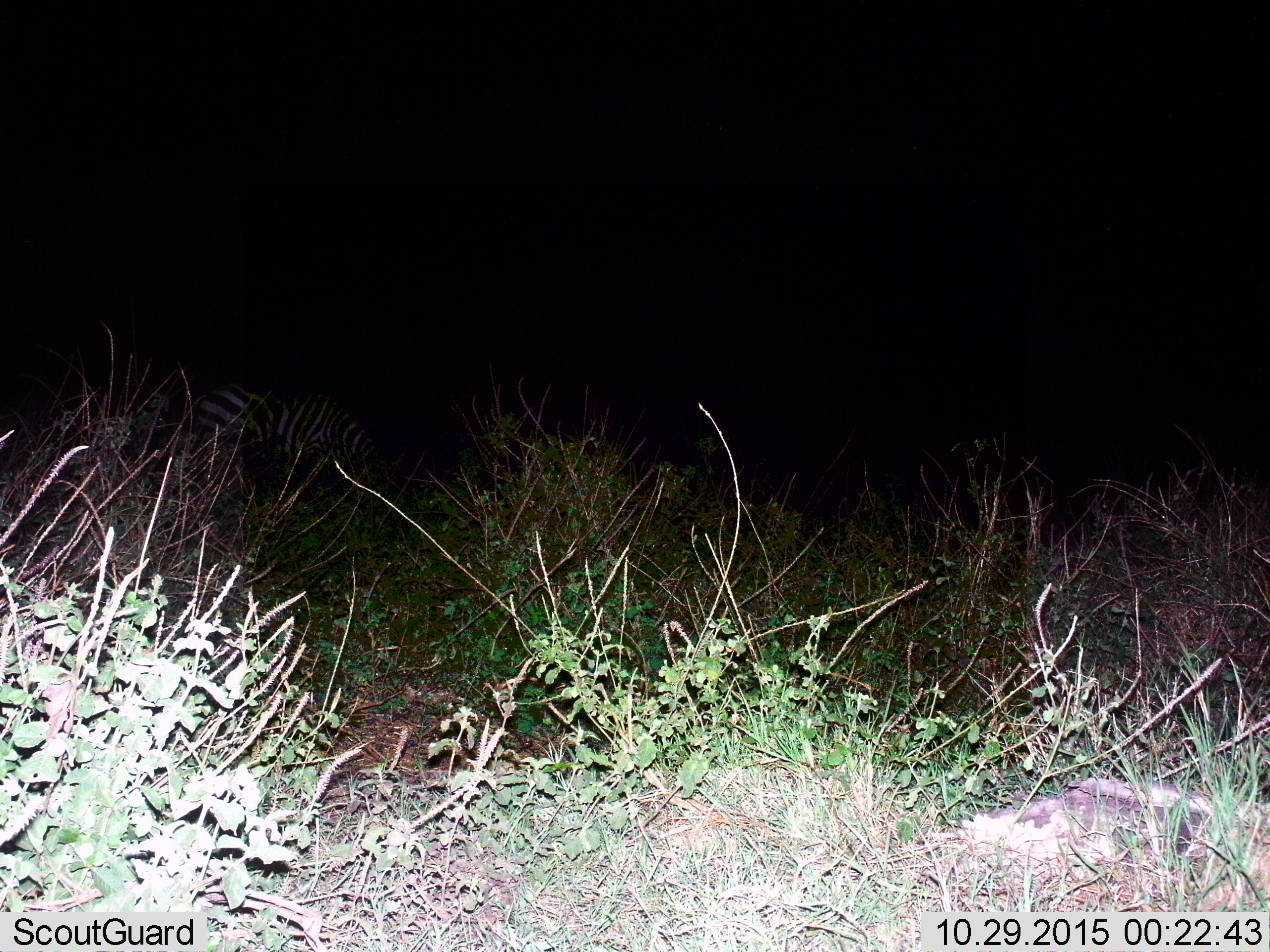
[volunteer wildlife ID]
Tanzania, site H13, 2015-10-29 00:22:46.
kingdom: Animalia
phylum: Chordata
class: Mammalia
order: Perissodactyla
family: Equidae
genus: Equus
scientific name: Equus quagga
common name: plains zebra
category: zebra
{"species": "zebra (plains zebra) (Equus quagga)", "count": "1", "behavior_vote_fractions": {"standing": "12%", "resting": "0%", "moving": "0%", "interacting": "0%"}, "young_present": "0%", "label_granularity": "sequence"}